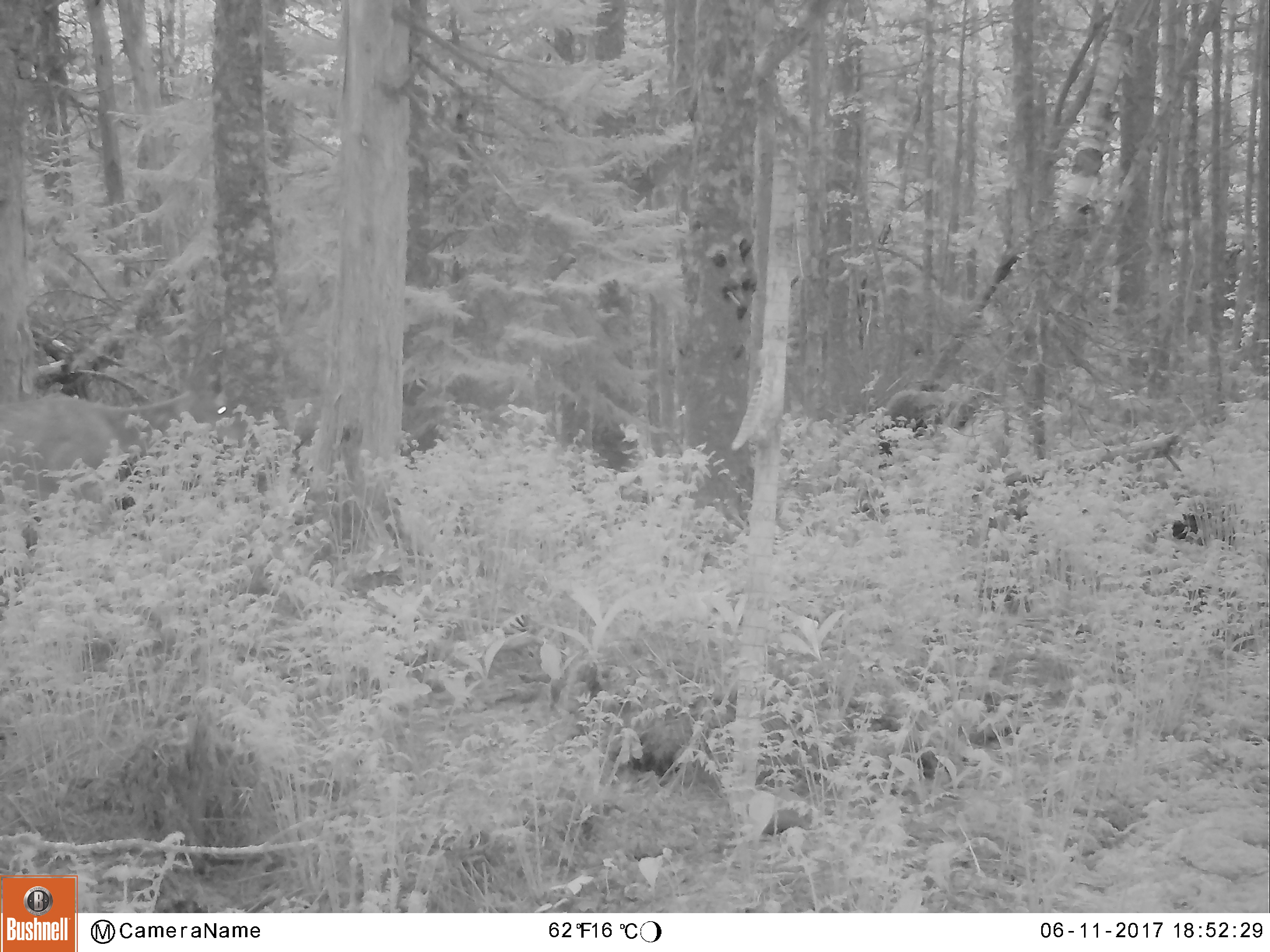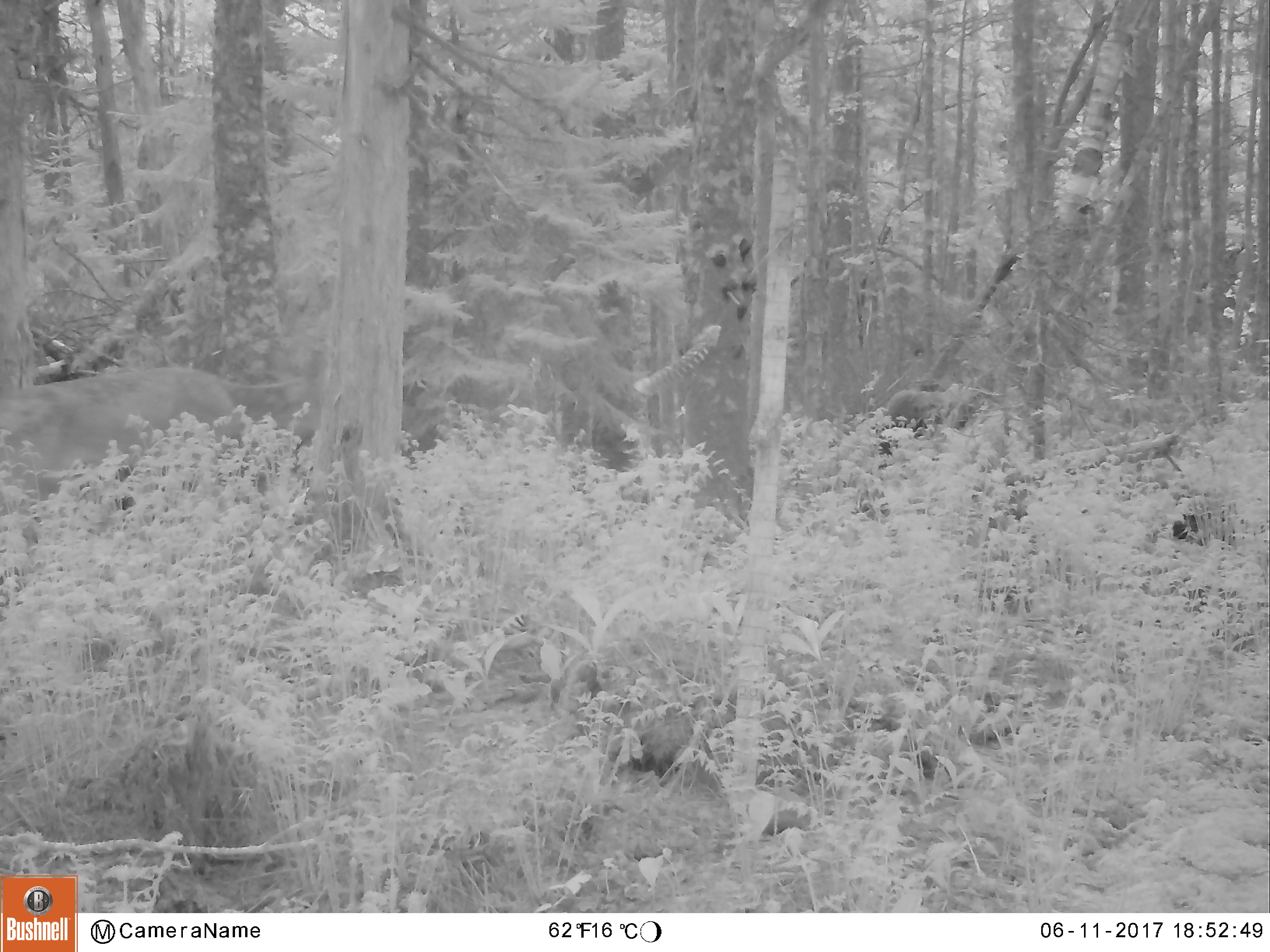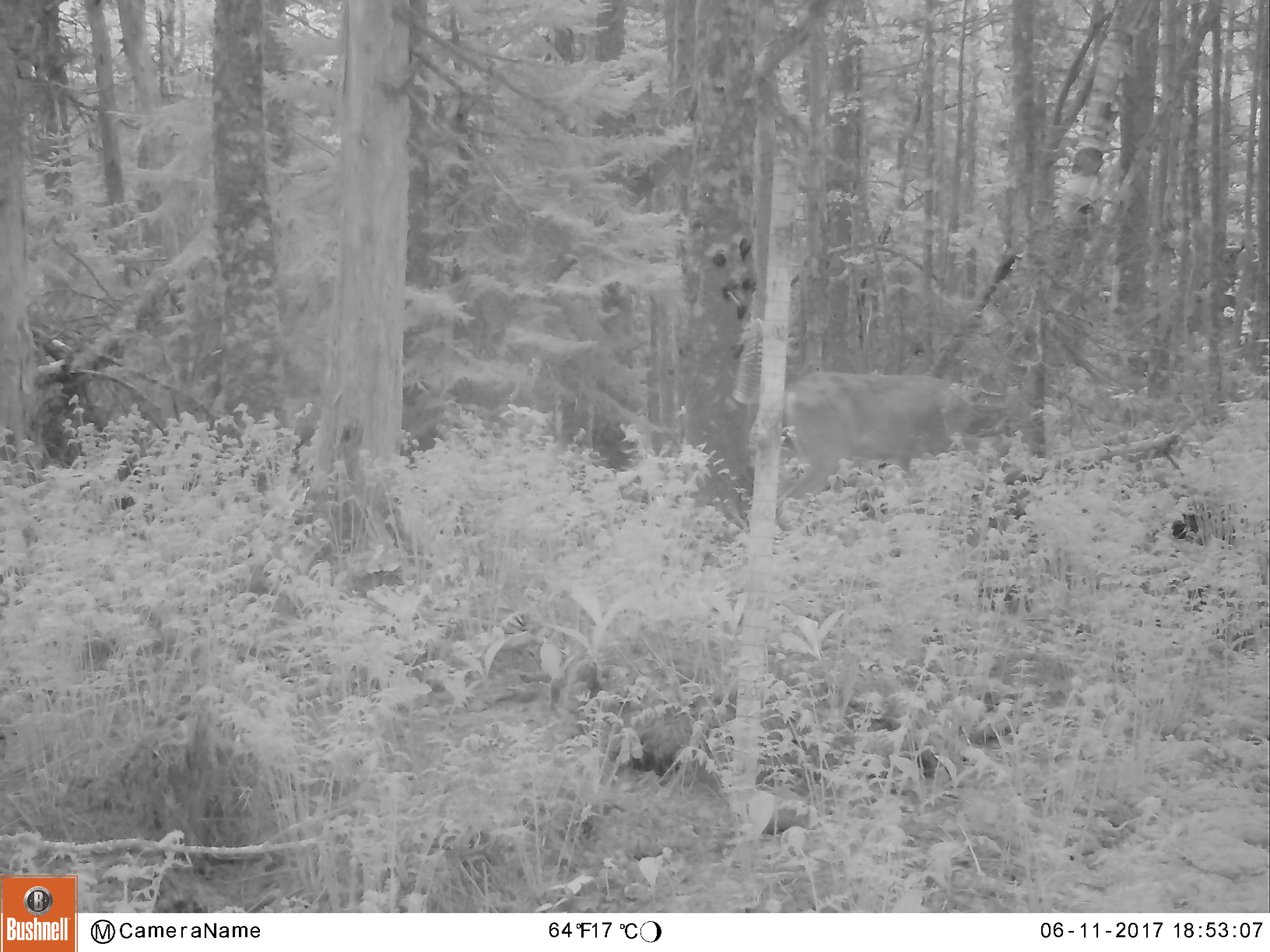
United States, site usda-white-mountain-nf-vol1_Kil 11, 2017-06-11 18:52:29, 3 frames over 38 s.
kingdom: Animalia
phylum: Chordata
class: Mammalia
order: Artiodactyla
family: Cervidae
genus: Odocoileus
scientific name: Odocoileus virginianus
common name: white-tailed deer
White-tailed deer (Odocoileus virginianus).